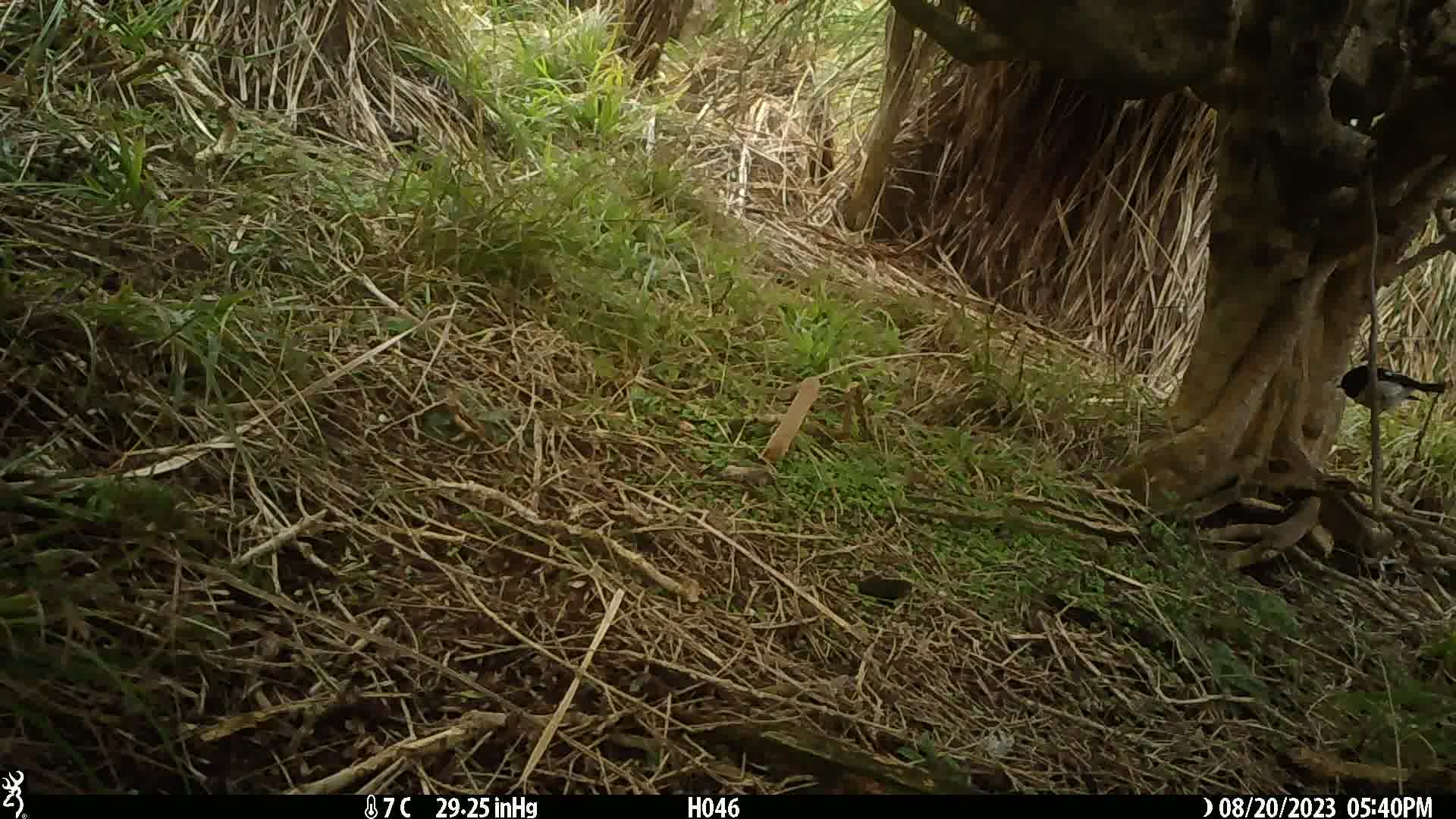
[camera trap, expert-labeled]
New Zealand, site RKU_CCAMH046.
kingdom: Animalia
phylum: Chordata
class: Aves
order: Passeriformes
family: Petroicidae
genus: Petroica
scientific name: Petroica macrocephala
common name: tomtit